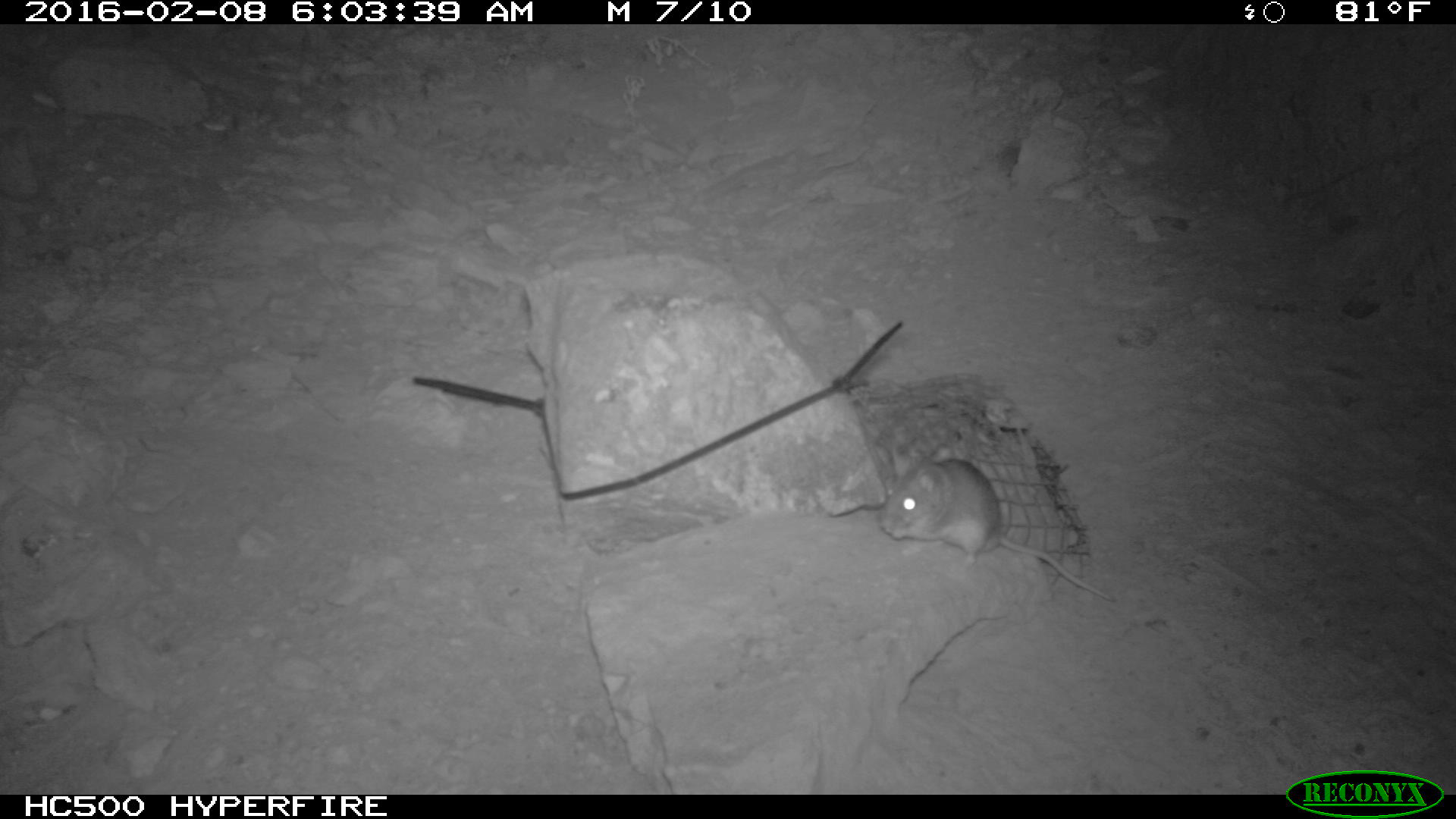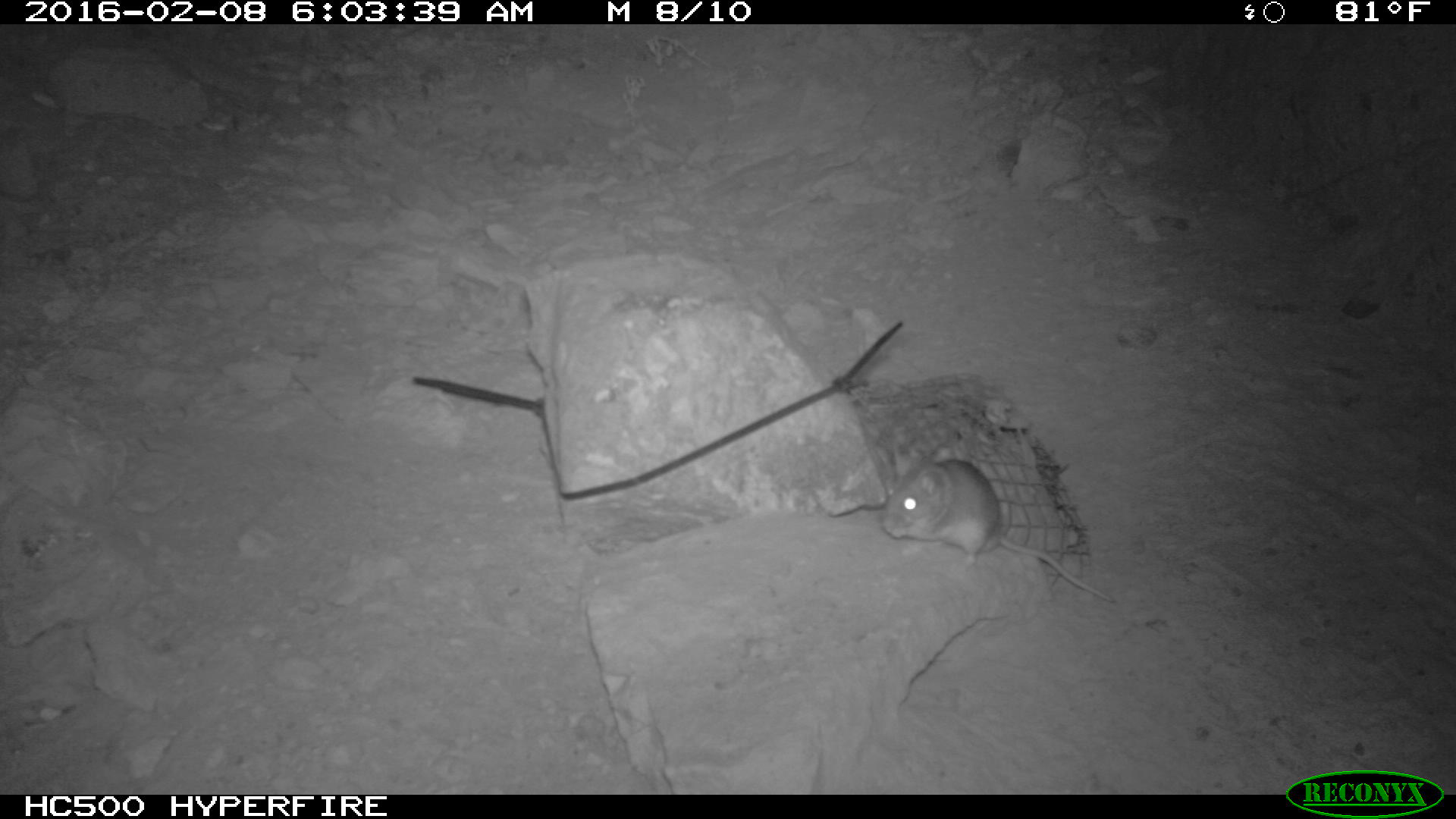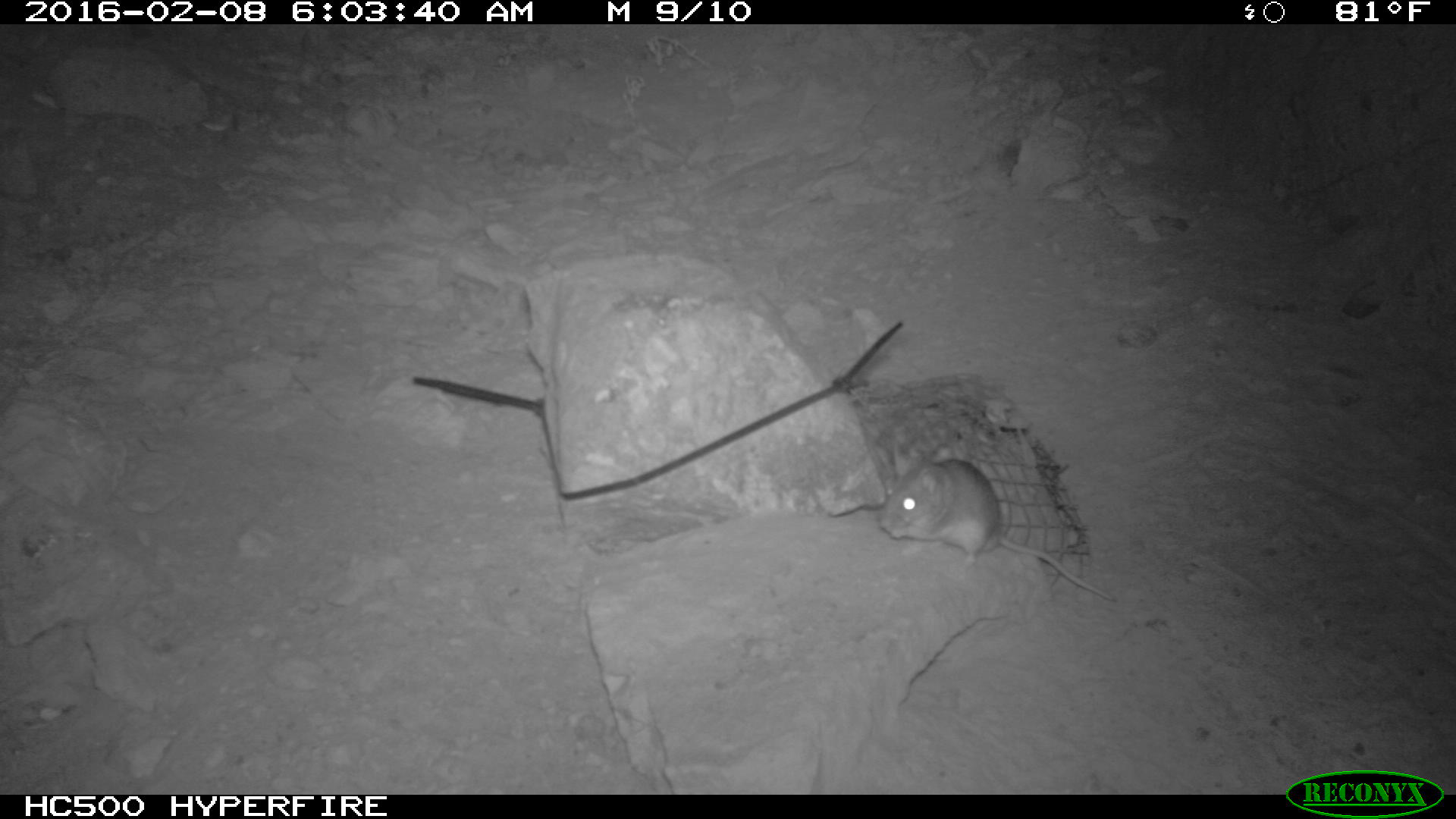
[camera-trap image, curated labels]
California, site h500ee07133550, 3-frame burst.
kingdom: Animalia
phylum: Chordata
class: Mammalia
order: Rodentia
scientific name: Rodentia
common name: rodent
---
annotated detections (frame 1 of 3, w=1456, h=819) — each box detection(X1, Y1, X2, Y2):
rodent: detection(880, 442, 1116, 602)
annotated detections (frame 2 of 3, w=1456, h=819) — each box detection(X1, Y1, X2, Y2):
rodent: detection(880, 447, 1116, 604)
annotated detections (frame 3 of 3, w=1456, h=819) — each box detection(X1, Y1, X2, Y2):
rodent: detection(880, 441, 1113, 599)